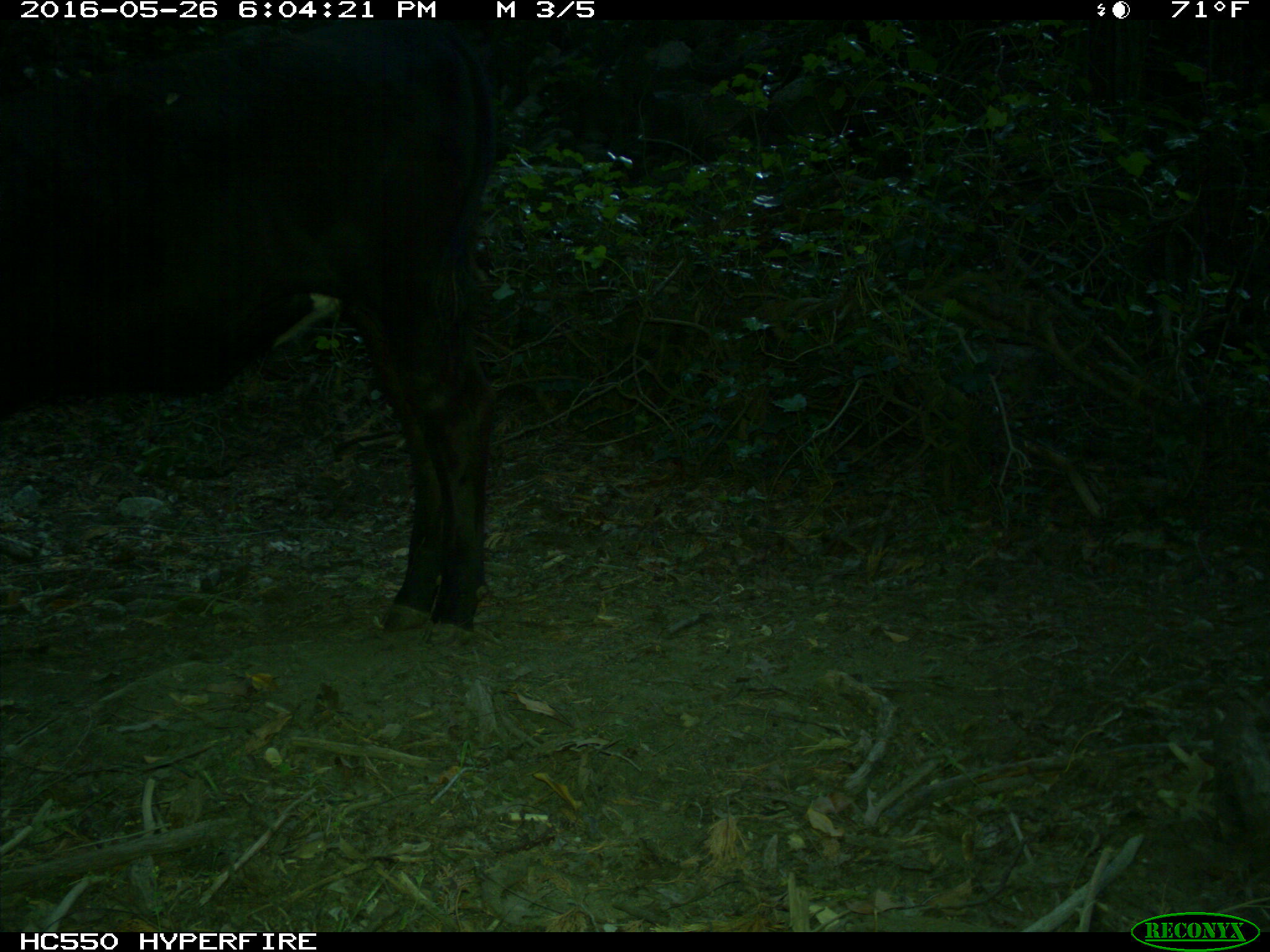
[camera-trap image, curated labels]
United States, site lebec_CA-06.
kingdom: Animalia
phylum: Chordata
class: Mammalia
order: Artiodactyla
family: Bovidae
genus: Bos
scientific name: Bos taurus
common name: domestic cow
Bos taurus (domestic cow).